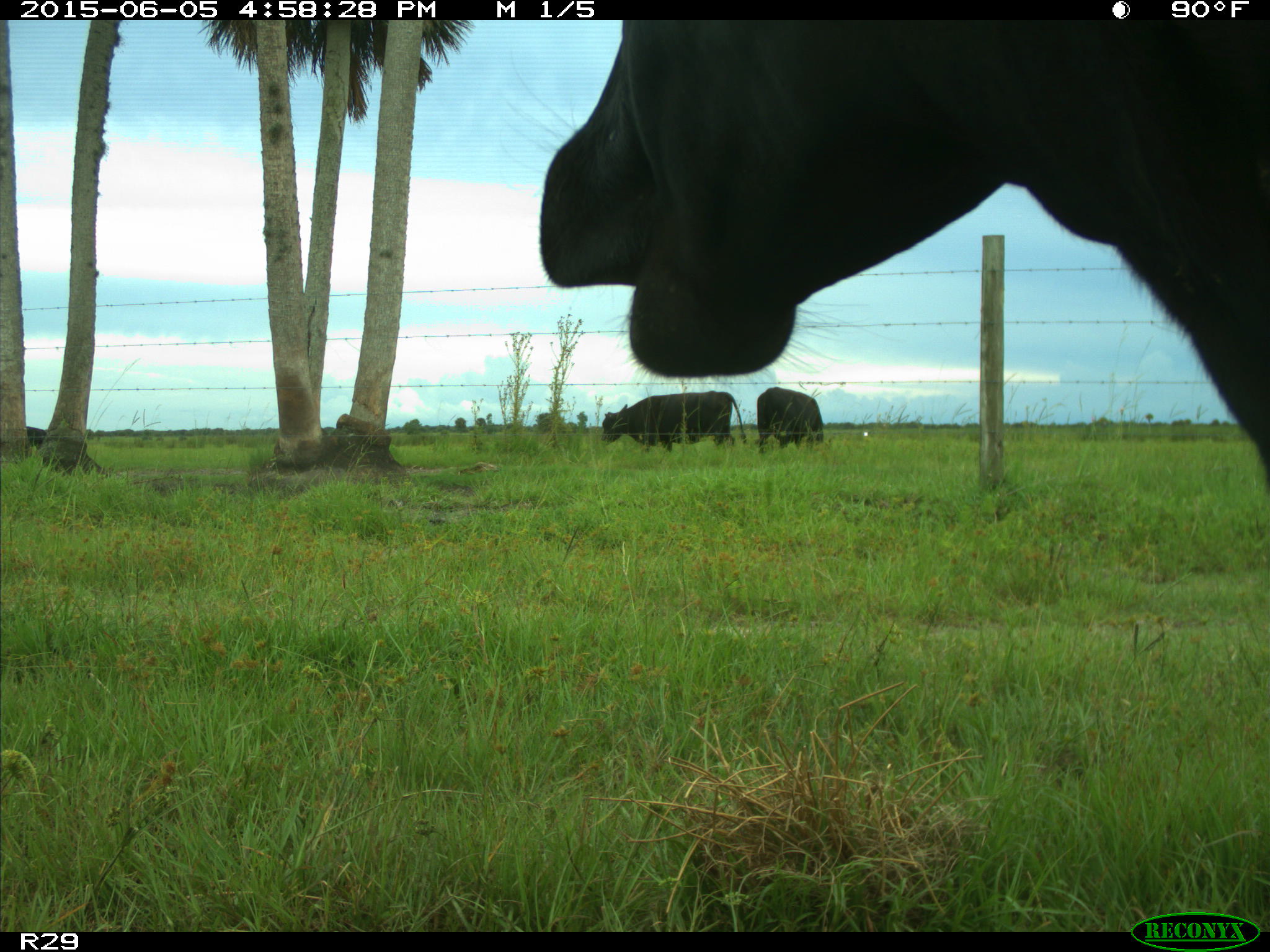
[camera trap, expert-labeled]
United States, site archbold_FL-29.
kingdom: Animalia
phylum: Chordata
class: Mammalia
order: Artiodactyla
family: Bovidae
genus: Bos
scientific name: Bos taurus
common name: domestic cow